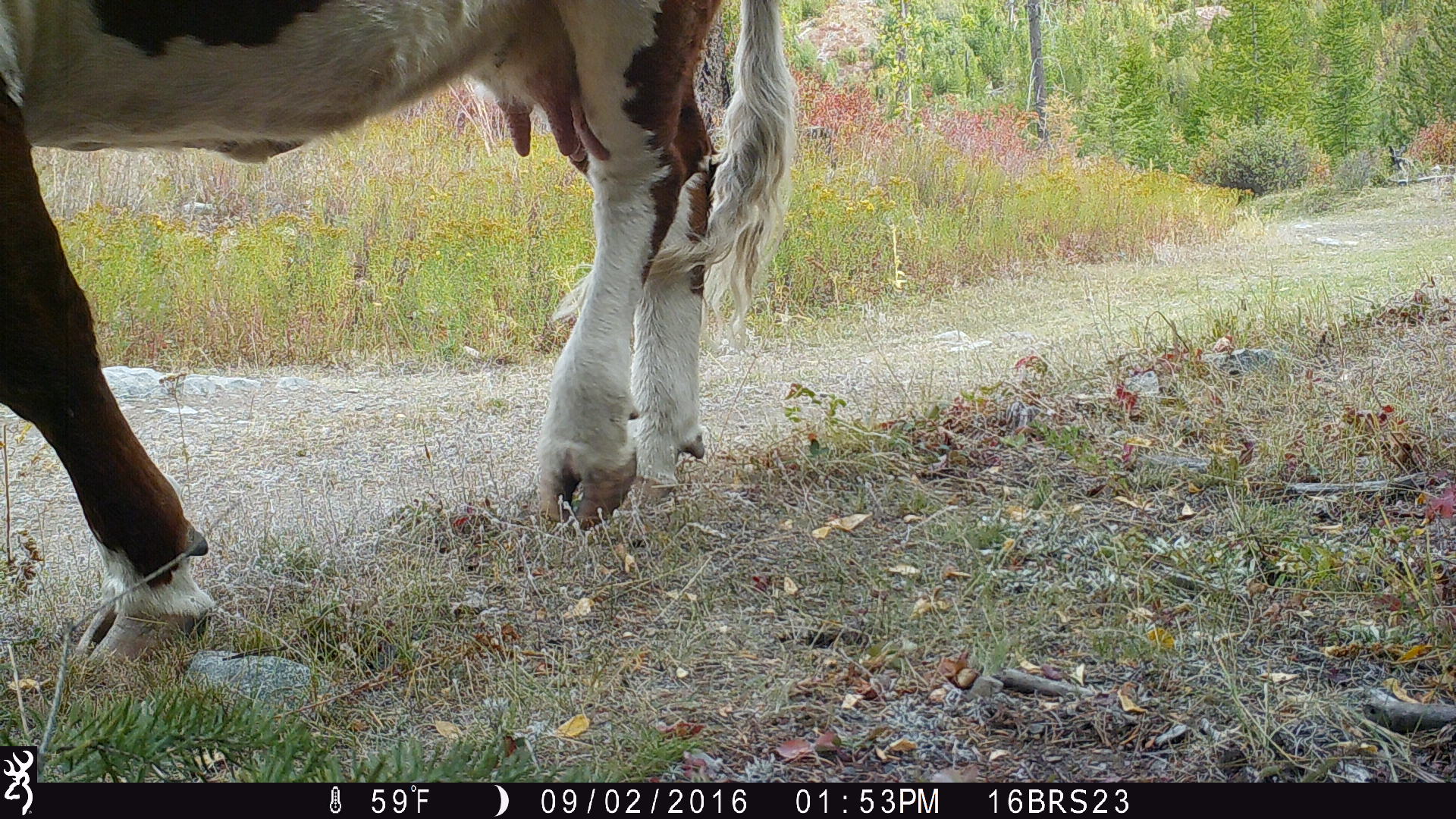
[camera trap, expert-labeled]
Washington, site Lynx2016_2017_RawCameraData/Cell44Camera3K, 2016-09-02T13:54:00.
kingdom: Animalia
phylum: Chordata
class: Mammalia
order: Artiodactyla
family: Bovidae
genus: Bos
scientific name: Bos taurus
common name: domestic cattle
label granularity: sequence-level